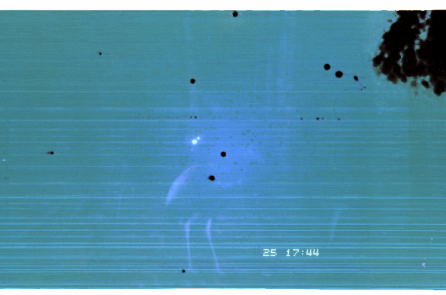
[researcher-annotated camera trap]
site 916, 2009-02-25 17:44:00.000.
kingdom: Animalia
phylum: Chordata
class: Aves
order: Gruiformes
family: Psophiidae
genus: Psophia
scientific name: Psophia crepitans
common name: gray-winged trumpeter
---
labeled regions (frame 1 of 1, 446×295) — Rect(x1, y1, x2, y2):
psophia crepitans: Rect(163, 142, 269, 277)